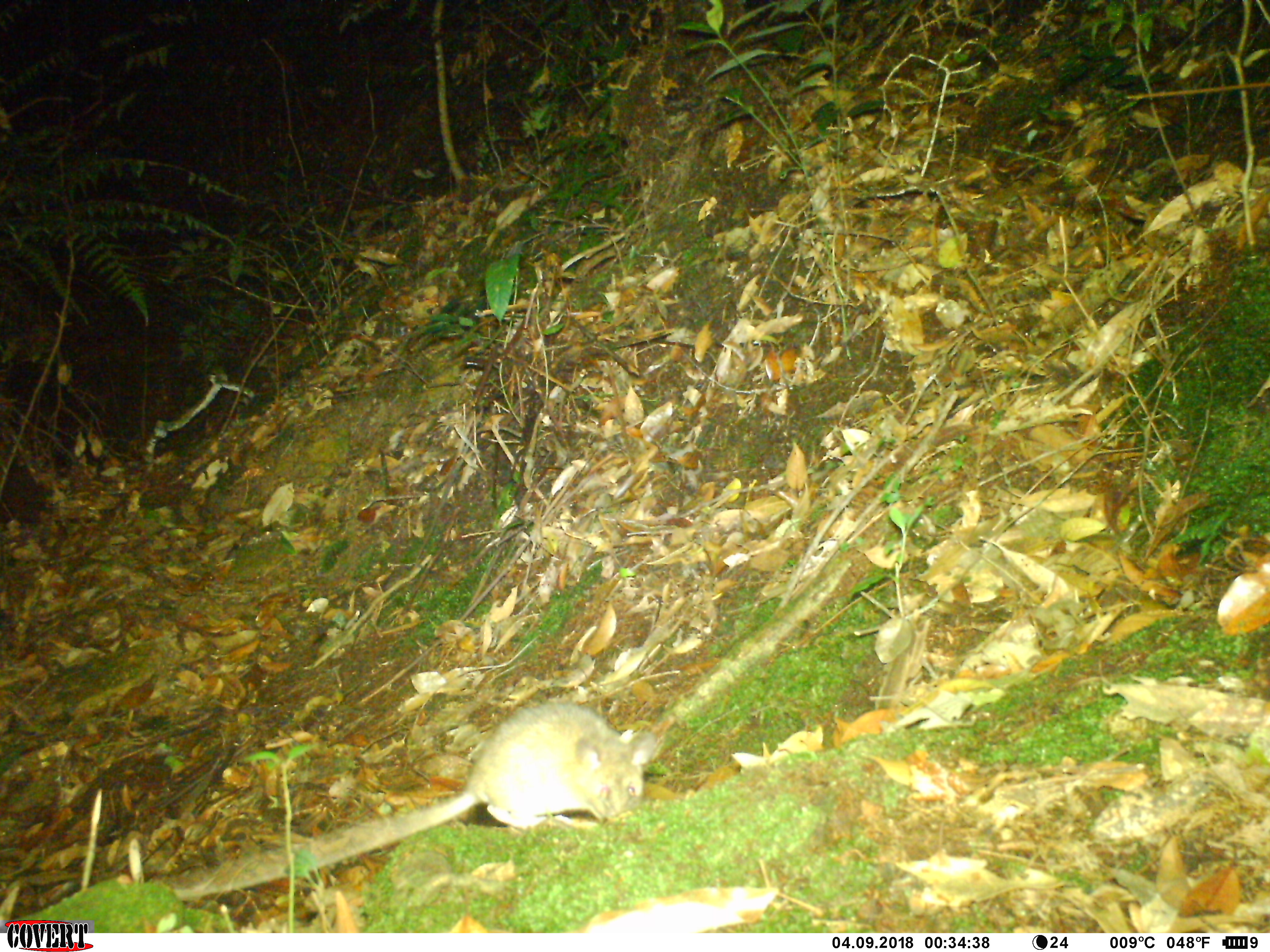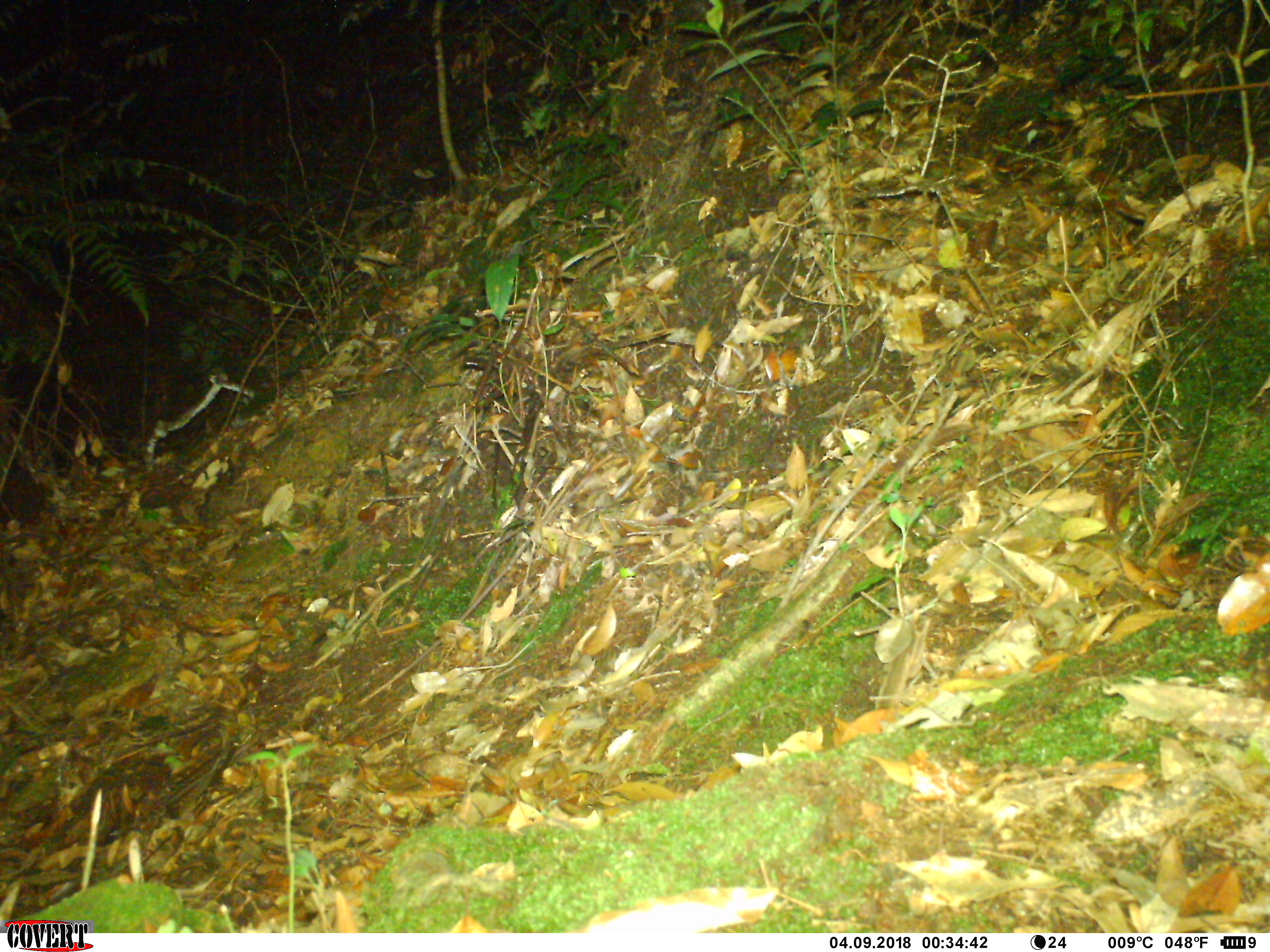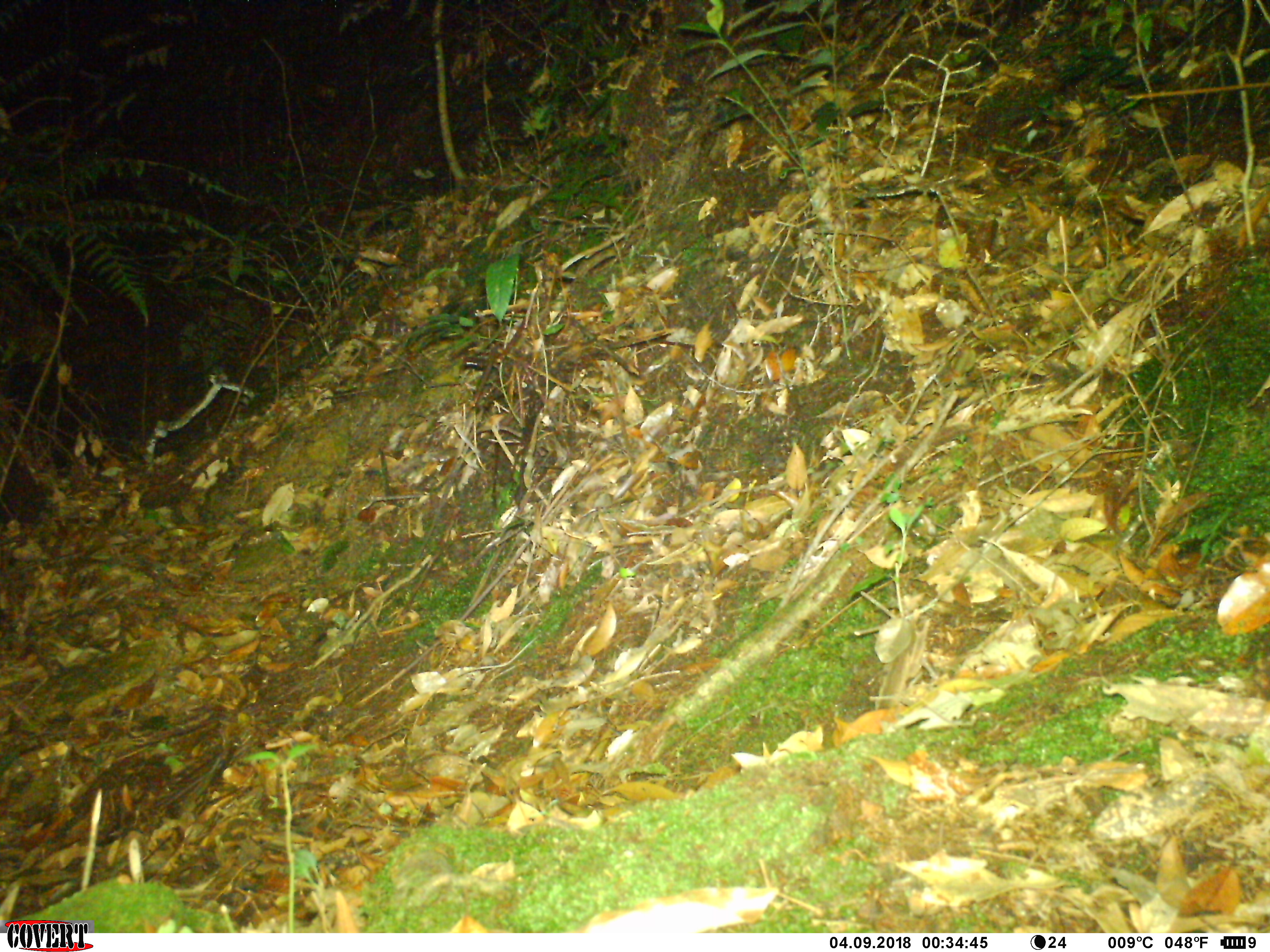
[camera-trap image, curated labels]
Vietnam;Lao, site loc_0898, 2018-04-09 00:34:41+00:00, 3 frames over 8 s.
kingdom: Animalia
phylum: Chordata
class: Mammalia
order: Rodentia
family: Muridae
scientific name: Muridae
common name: old-world mice and rats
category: unidentified murid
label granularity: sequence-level